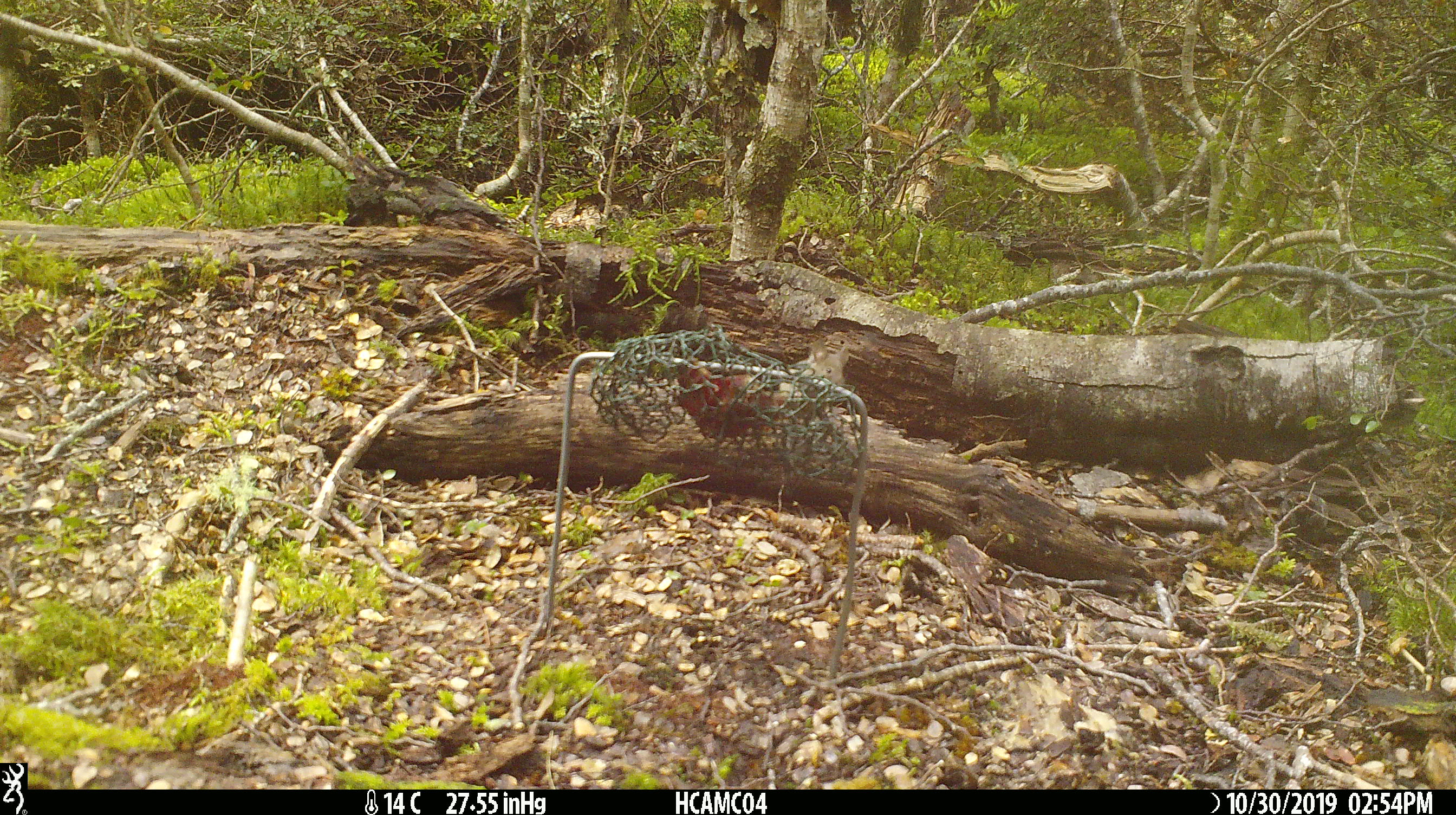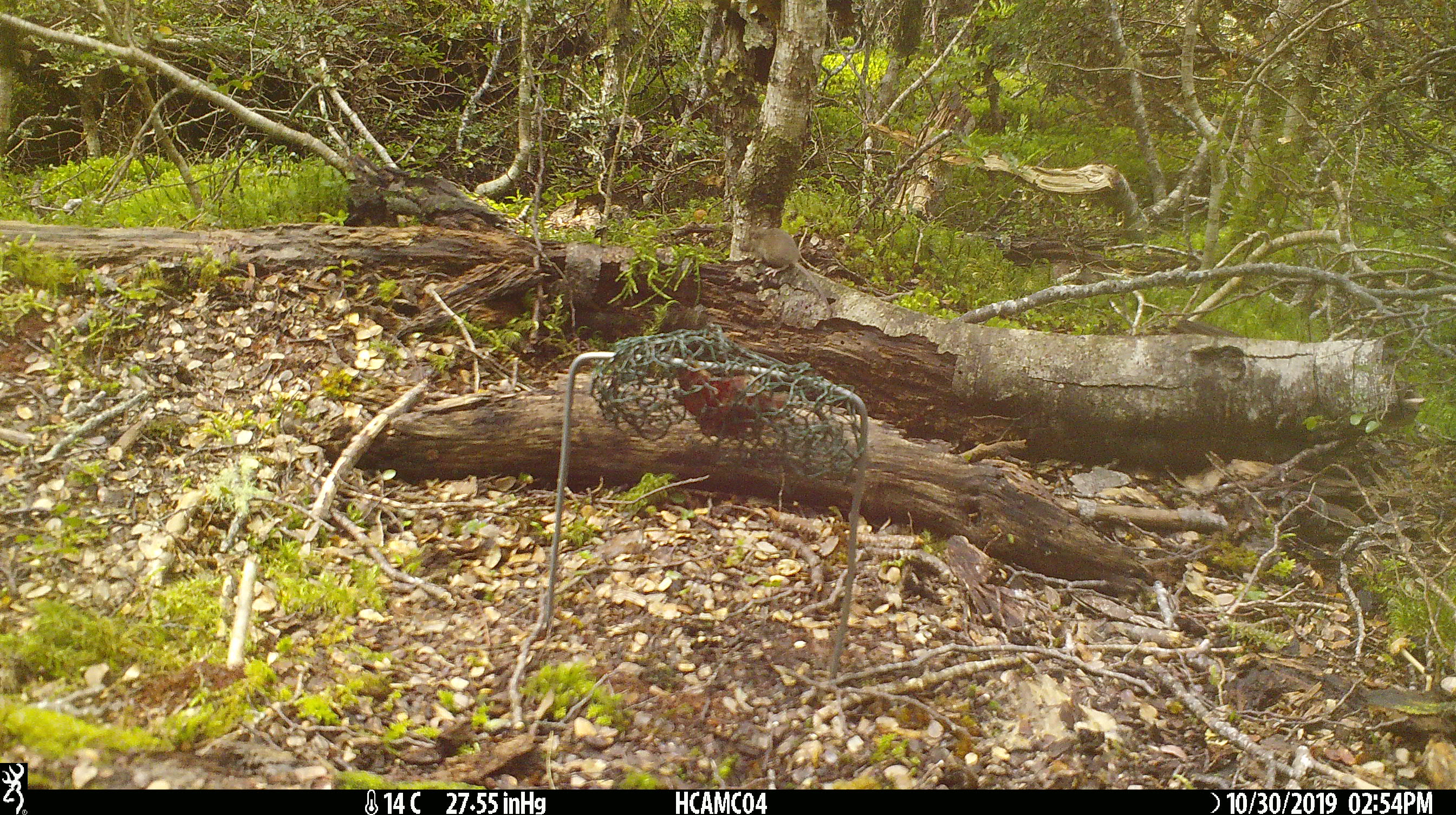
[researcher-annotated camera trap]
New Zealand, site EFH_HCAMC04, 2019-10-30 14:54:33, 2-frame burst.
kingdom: Animalia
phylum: Chordata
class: Mammalia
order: Rodentia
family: Muridae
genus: Mus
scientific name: Mus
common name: mouse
Mouse (Mus).